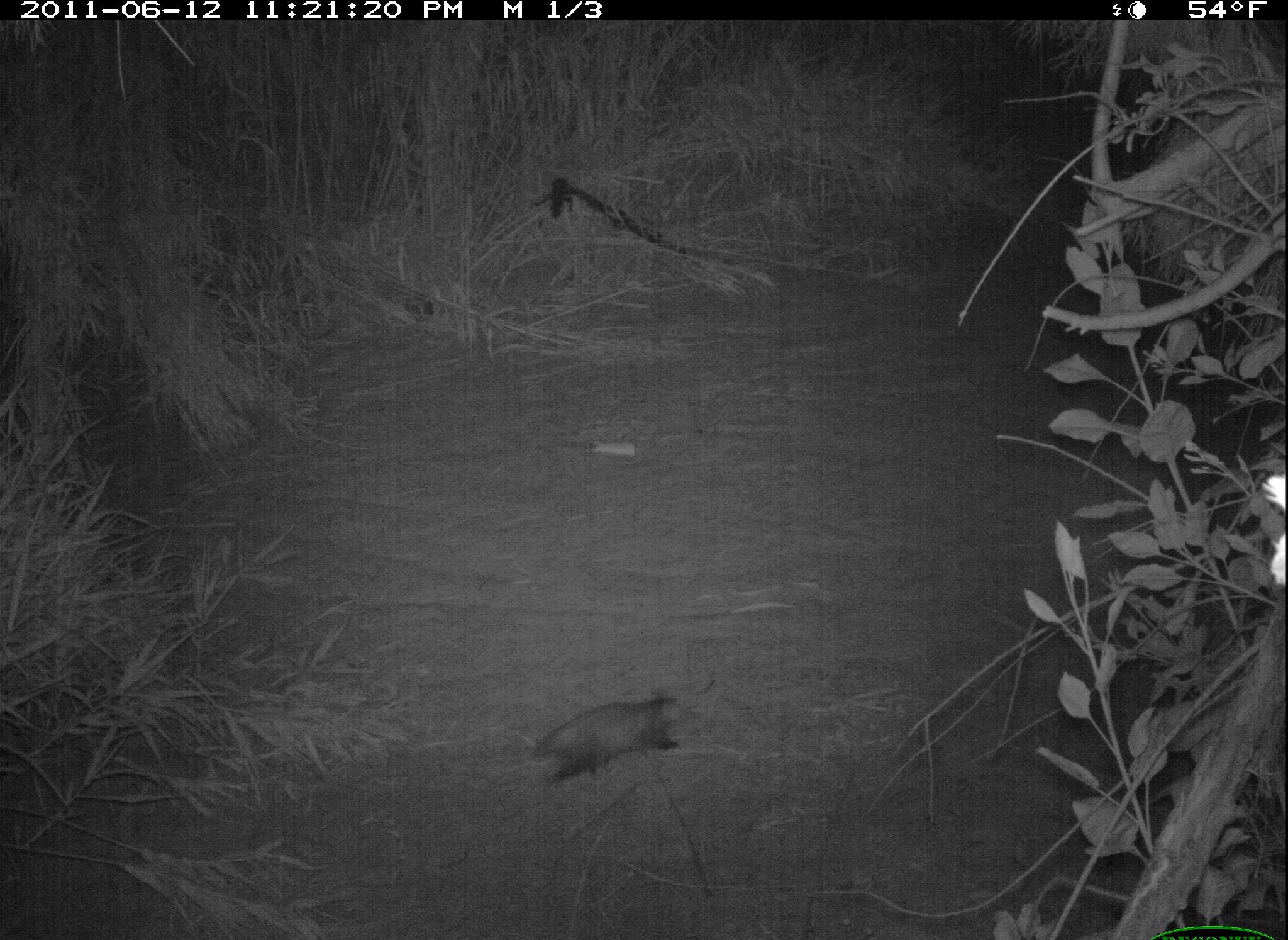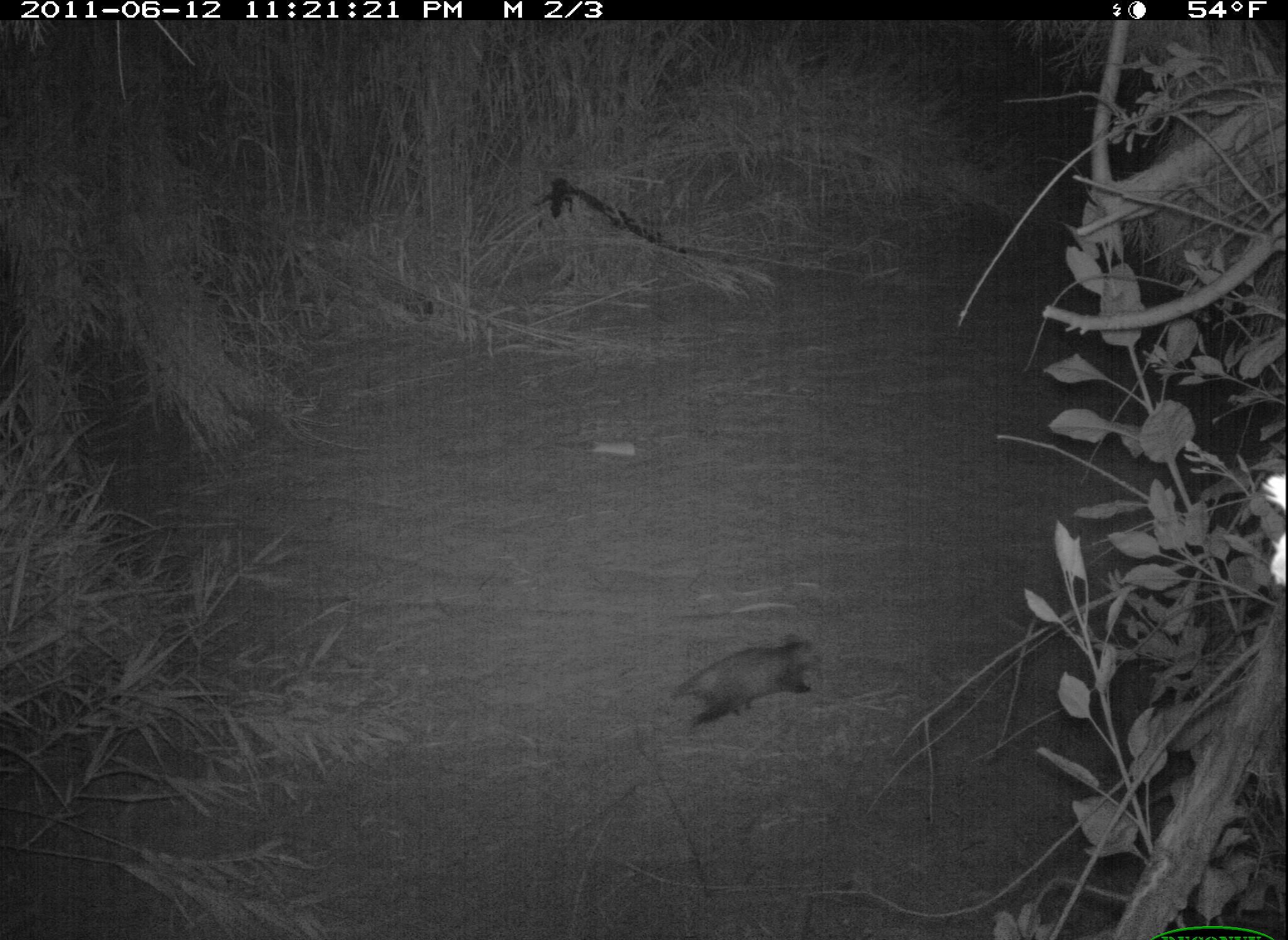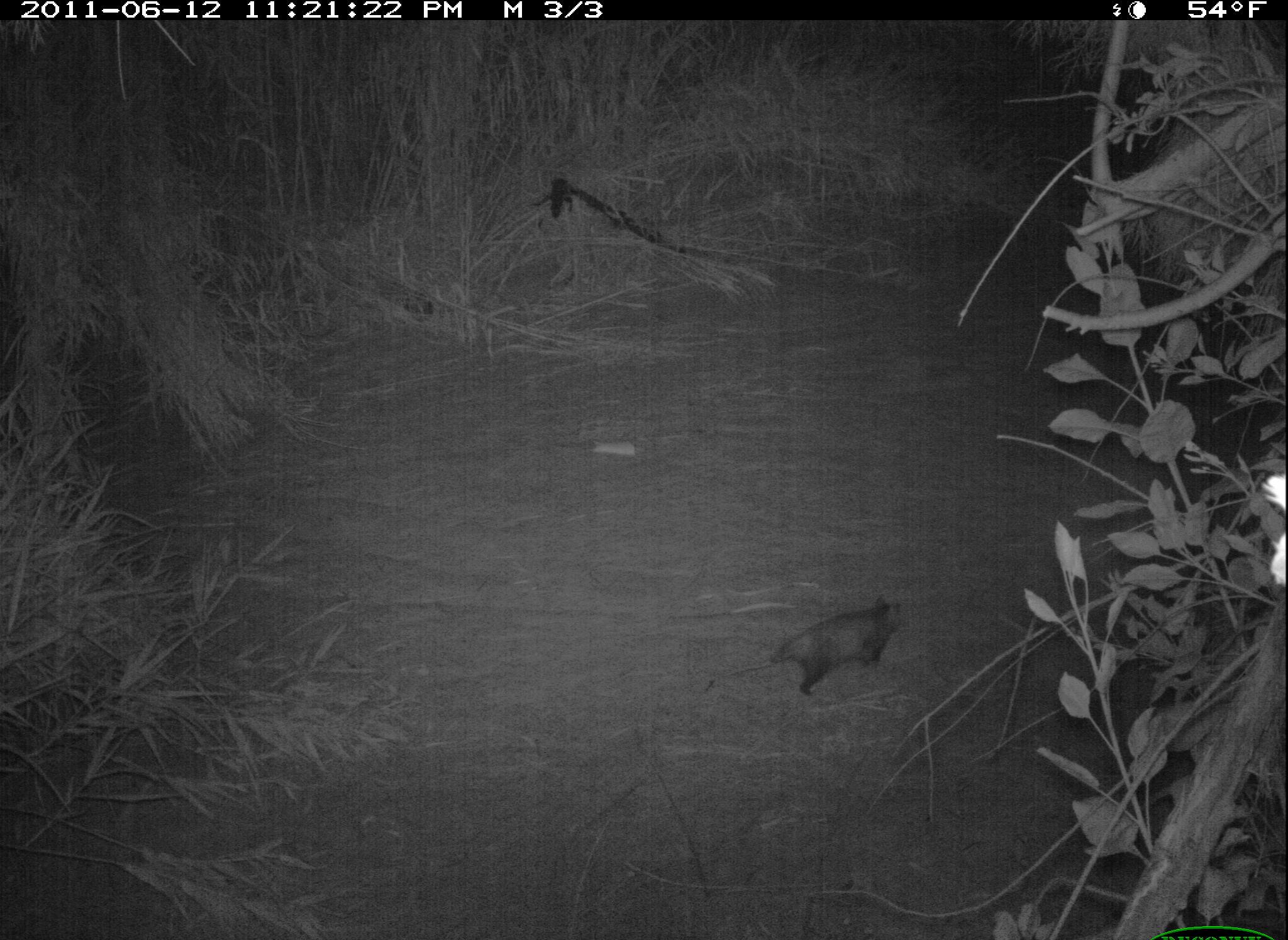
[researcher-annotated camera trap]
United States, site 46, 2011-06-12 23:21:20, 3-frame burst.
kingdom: Animalia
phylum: Chordata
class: Mammalia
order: Didelphimorphia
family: Didelphidae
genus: Didelphis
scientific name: Didelphis virginiana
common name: virginia opossum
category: opossum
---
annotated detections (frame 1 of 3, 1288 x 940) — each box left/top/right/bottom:
opossum: 509/669/704/804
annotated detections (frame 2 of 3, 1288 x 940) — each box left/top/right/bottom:
opossum: 661/621/849/741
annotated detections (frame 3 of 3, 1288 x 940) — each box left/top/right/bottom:
opossum: 752/580/918/717